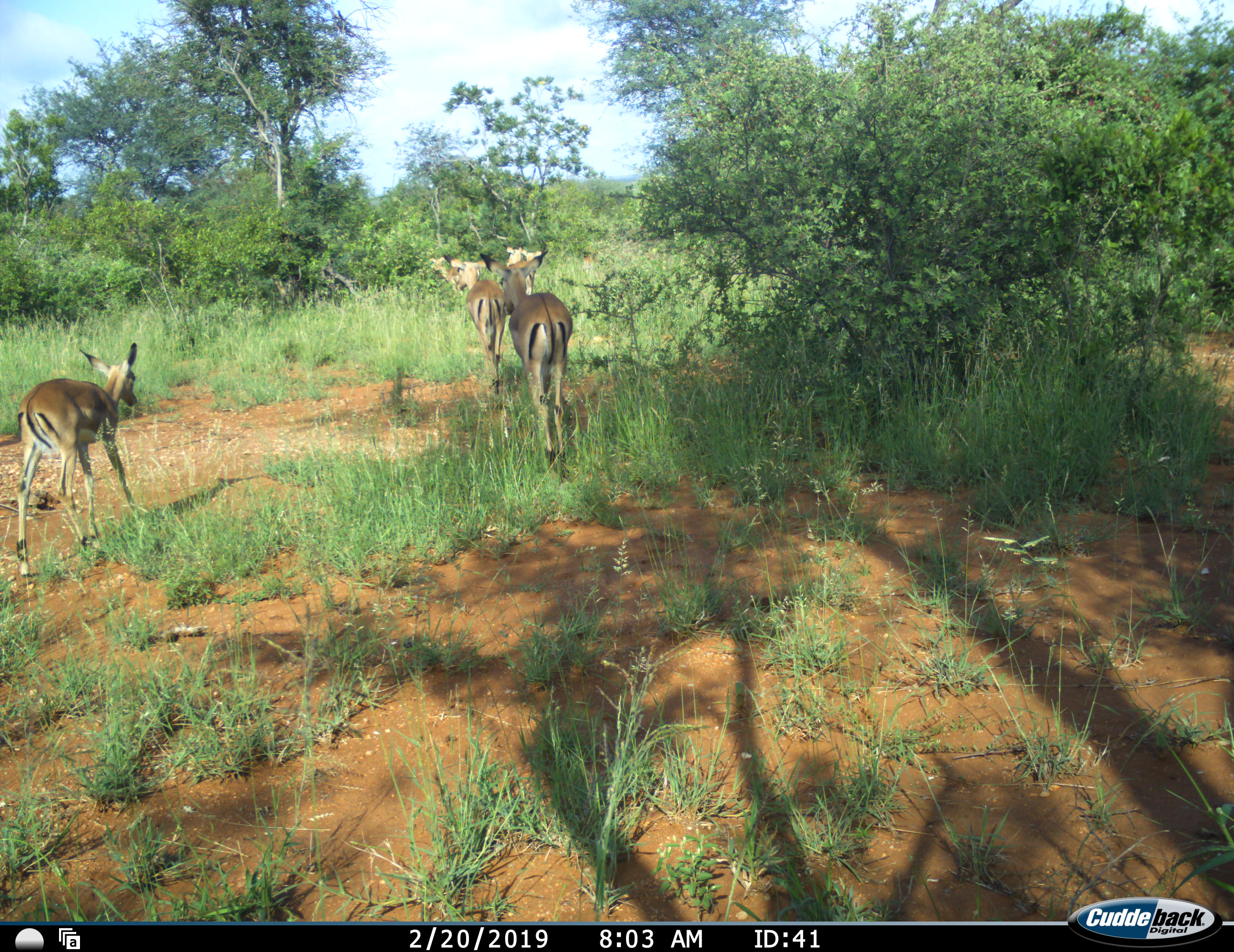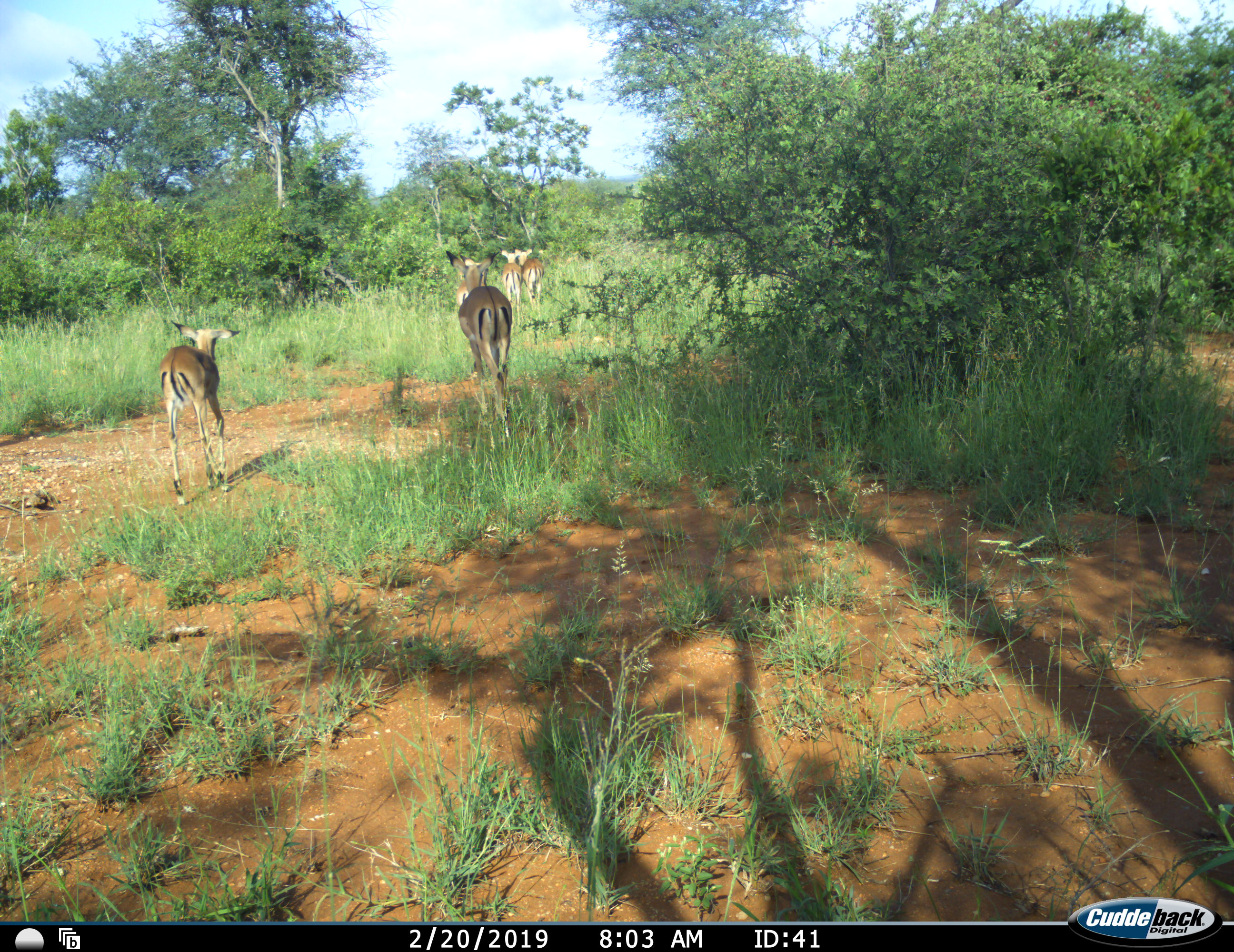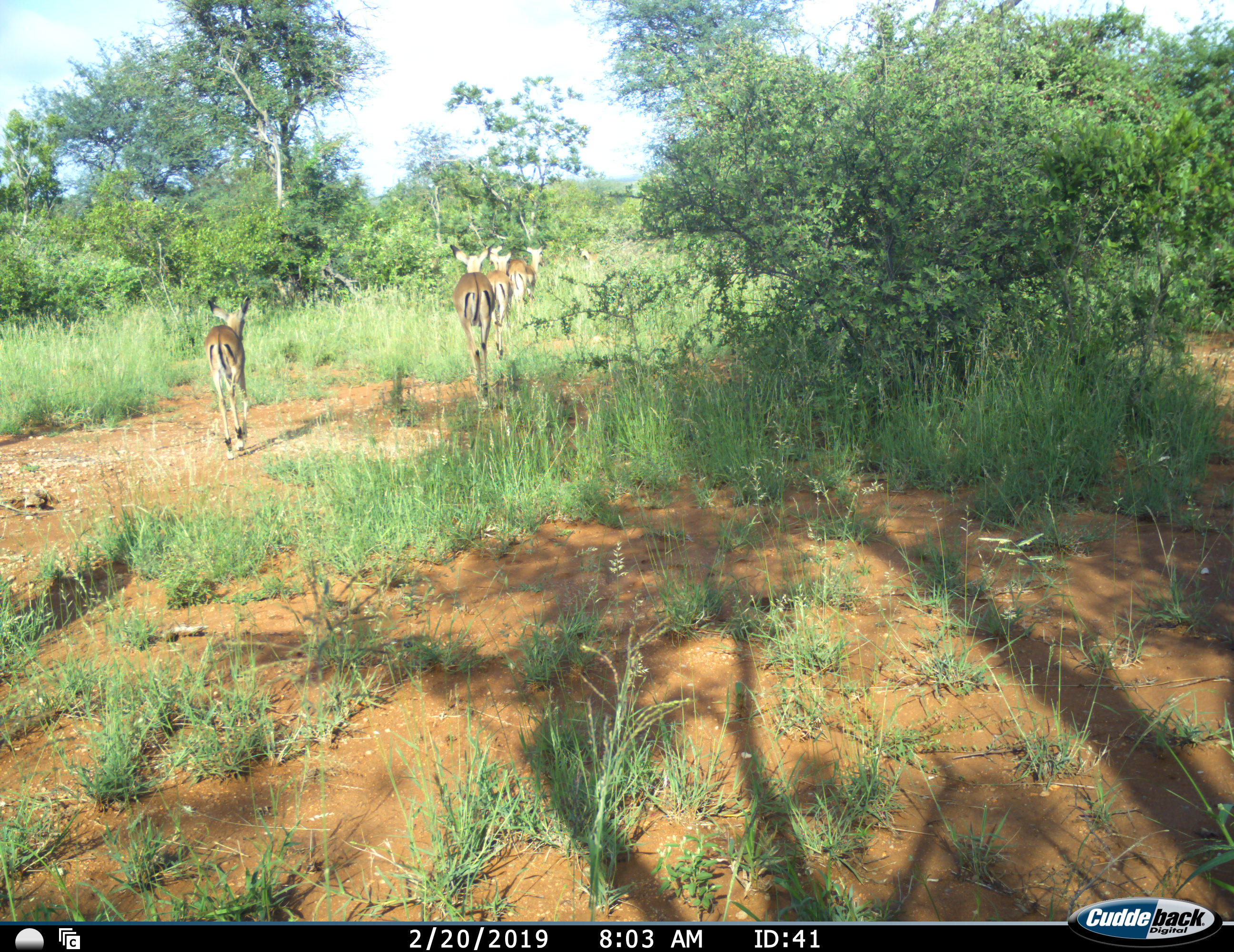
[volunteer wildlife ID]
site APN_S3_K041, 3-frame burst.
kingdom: Animalia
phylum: Chordata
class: Mammalia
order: Artiodactyla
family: Bovidae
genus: Aepyceros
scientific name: Aepyceros melampus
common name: impala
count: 5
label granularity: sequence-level